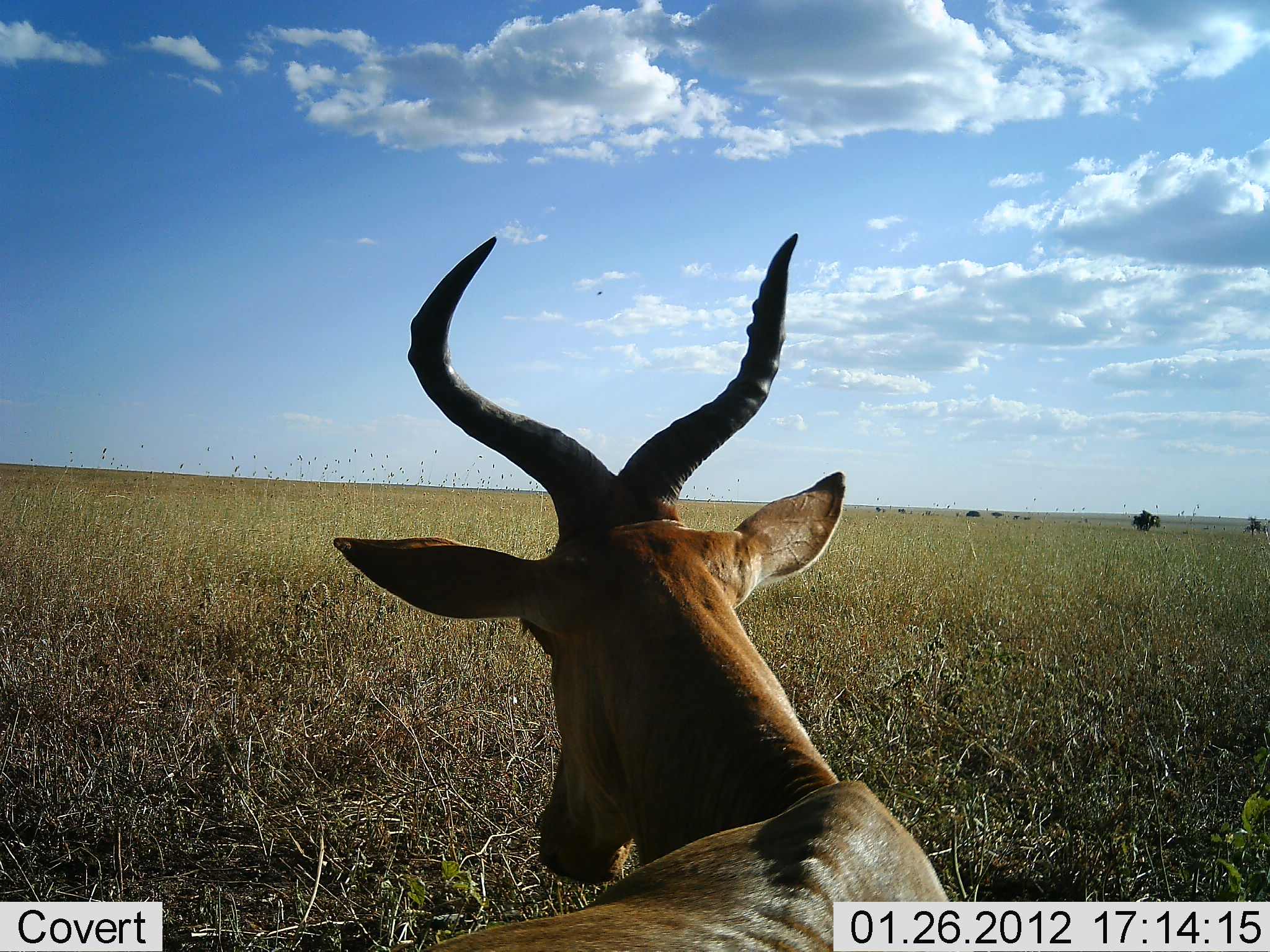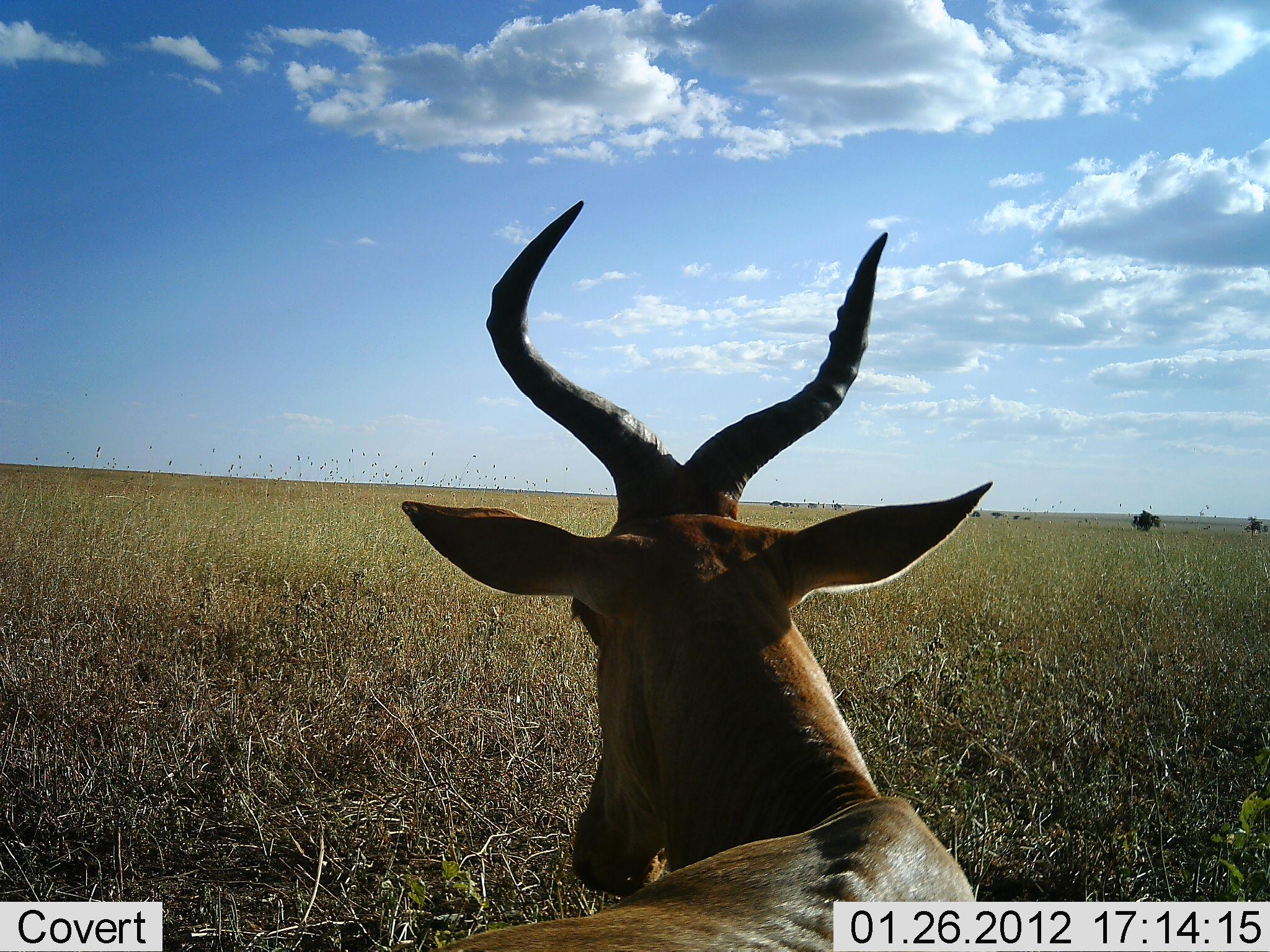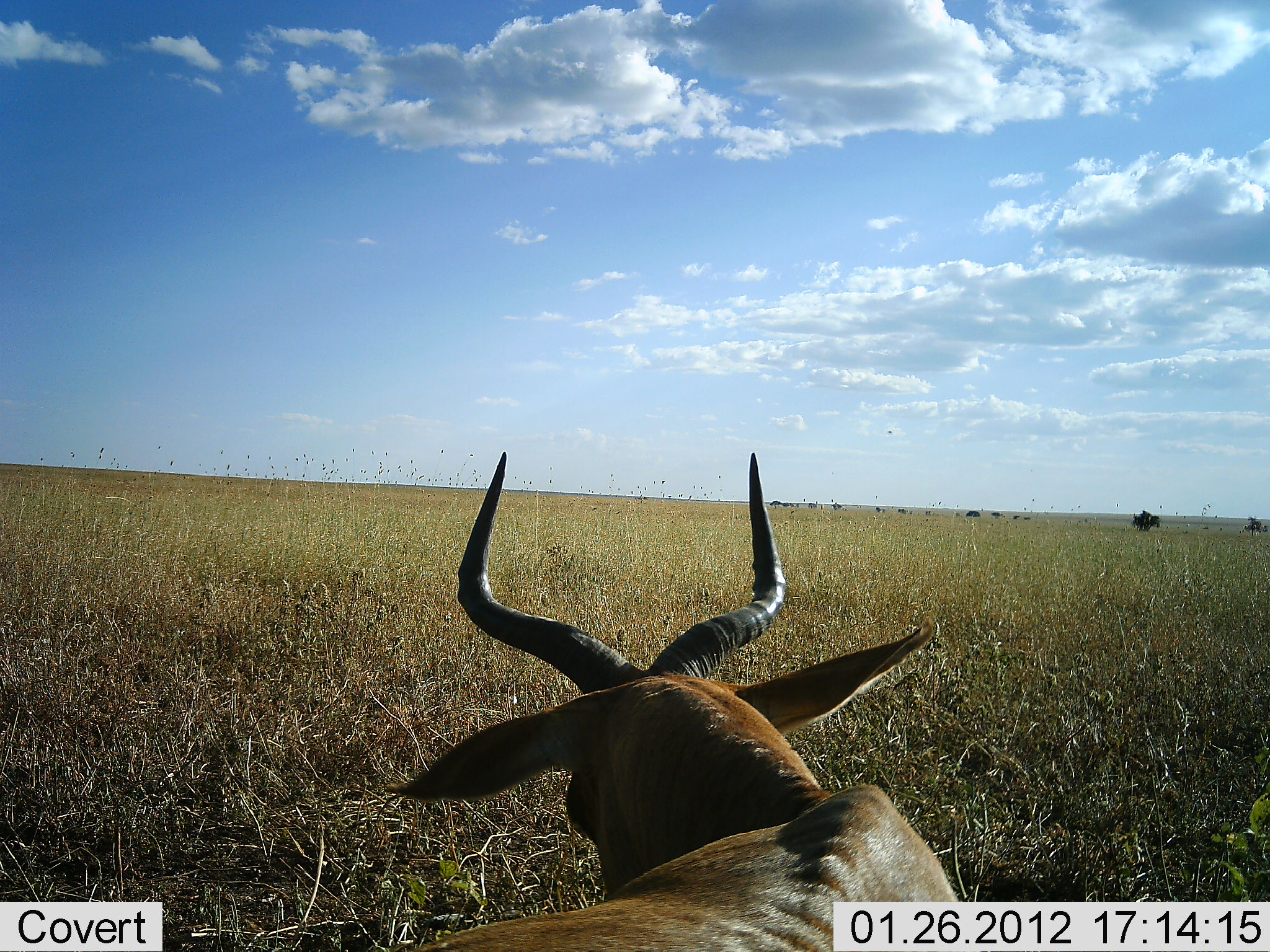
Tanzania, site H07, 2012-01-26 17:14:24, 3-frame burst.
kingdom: Animalia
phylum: Chordata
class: Mammalia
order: Artiodactyla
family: Bovidae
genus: Alcelaphus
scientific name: Alcelaphus buselaphus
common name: hartebeest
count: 1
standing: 23%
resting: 62%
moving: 8%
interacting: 0%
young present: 0%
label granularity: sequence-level